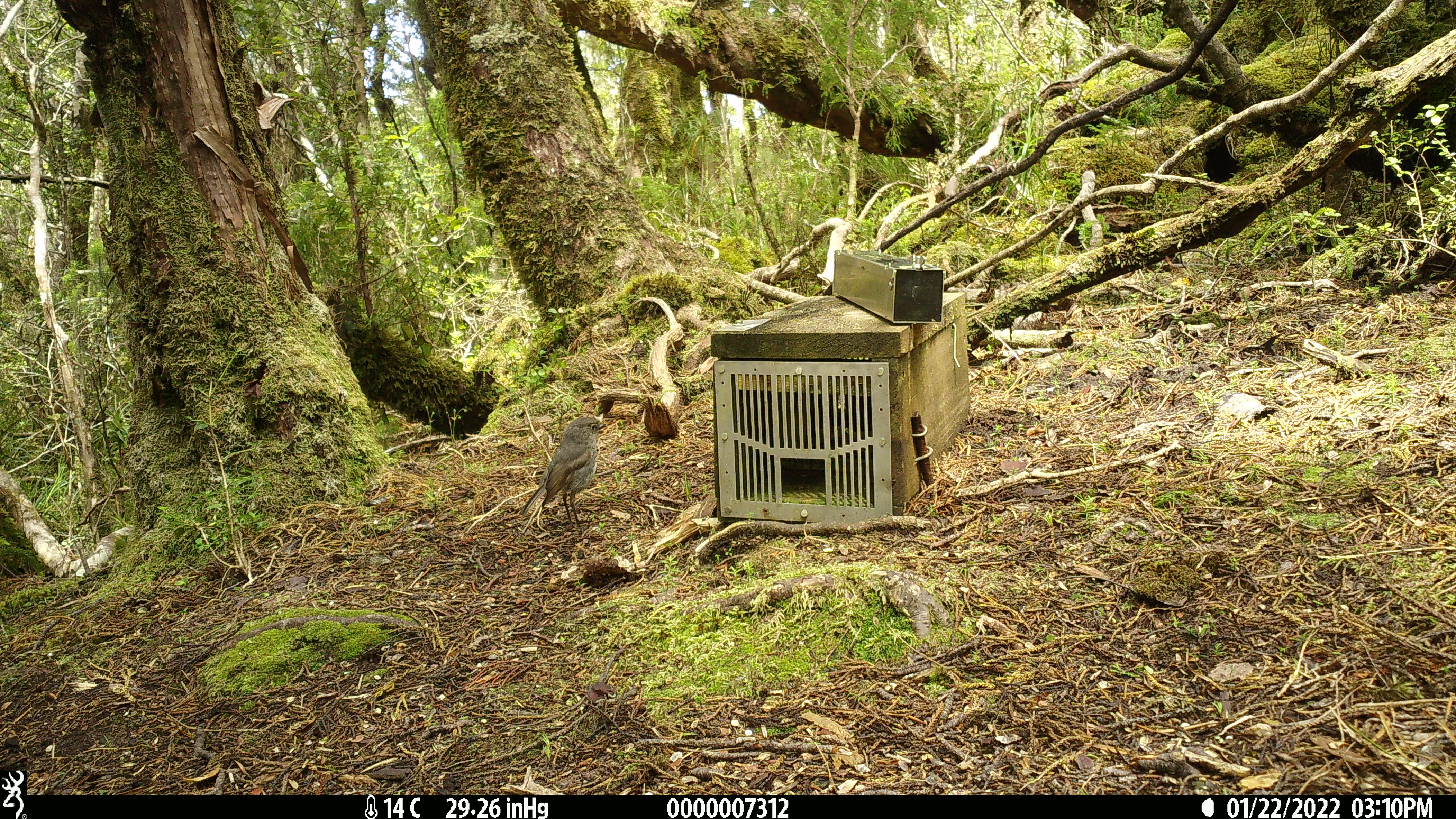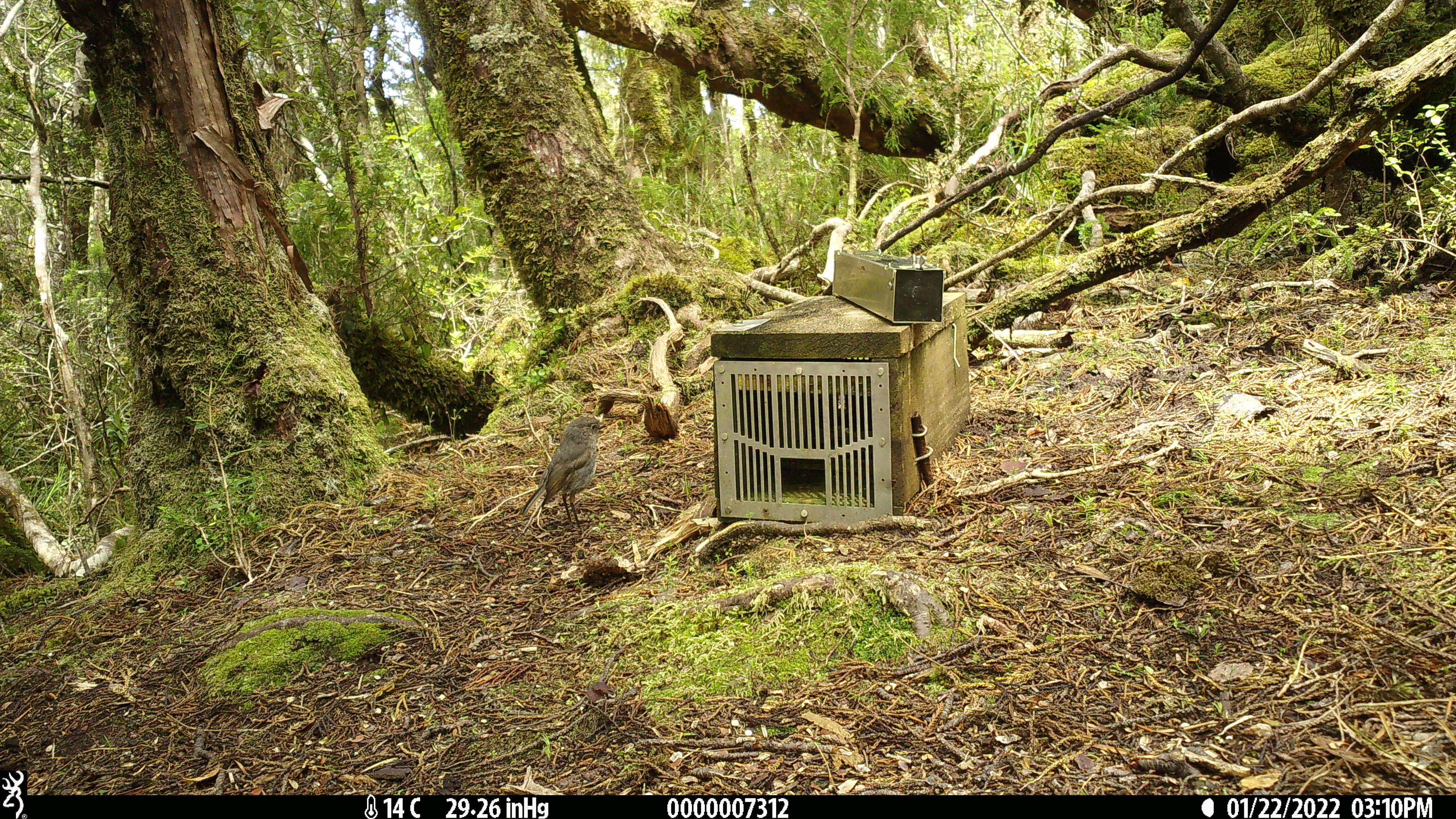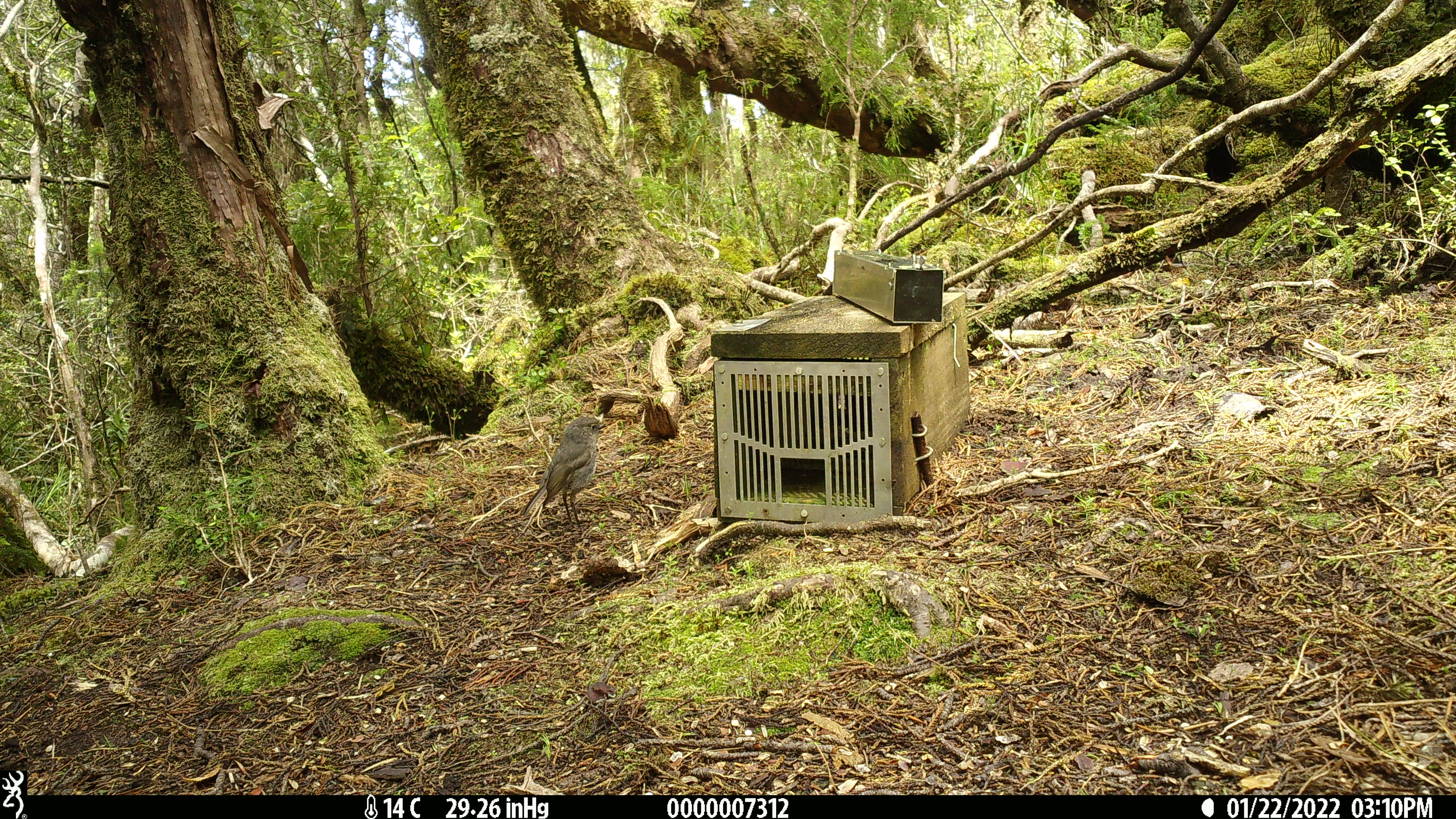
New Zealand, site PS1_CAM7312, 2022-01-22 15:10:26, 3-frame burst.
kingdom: Animalia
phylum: Chordata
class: Aves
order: Passeriformes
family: Petroicidae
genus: Petroica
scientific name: Petroica australis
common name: new zealand robin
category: robin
Robin (new zealand robin) (Petroica australis).